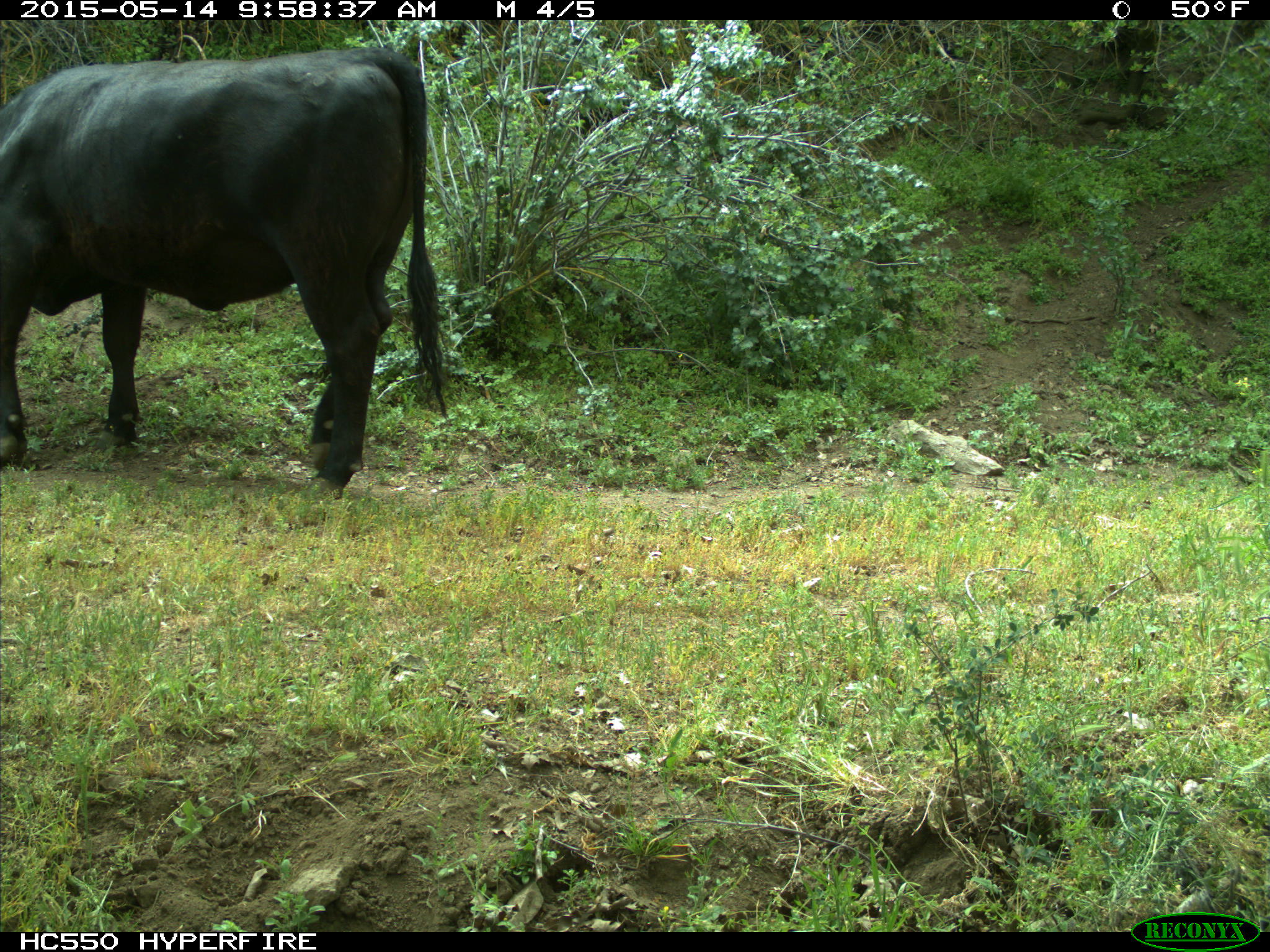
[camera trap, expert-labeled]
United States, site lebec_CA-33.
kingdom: Animalia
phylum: Chordata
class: Mammalia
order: Artiodactyla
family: Bovidae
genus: Bos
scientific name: Bos taurus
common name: domestic cow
Bos taurus (domestic cow).